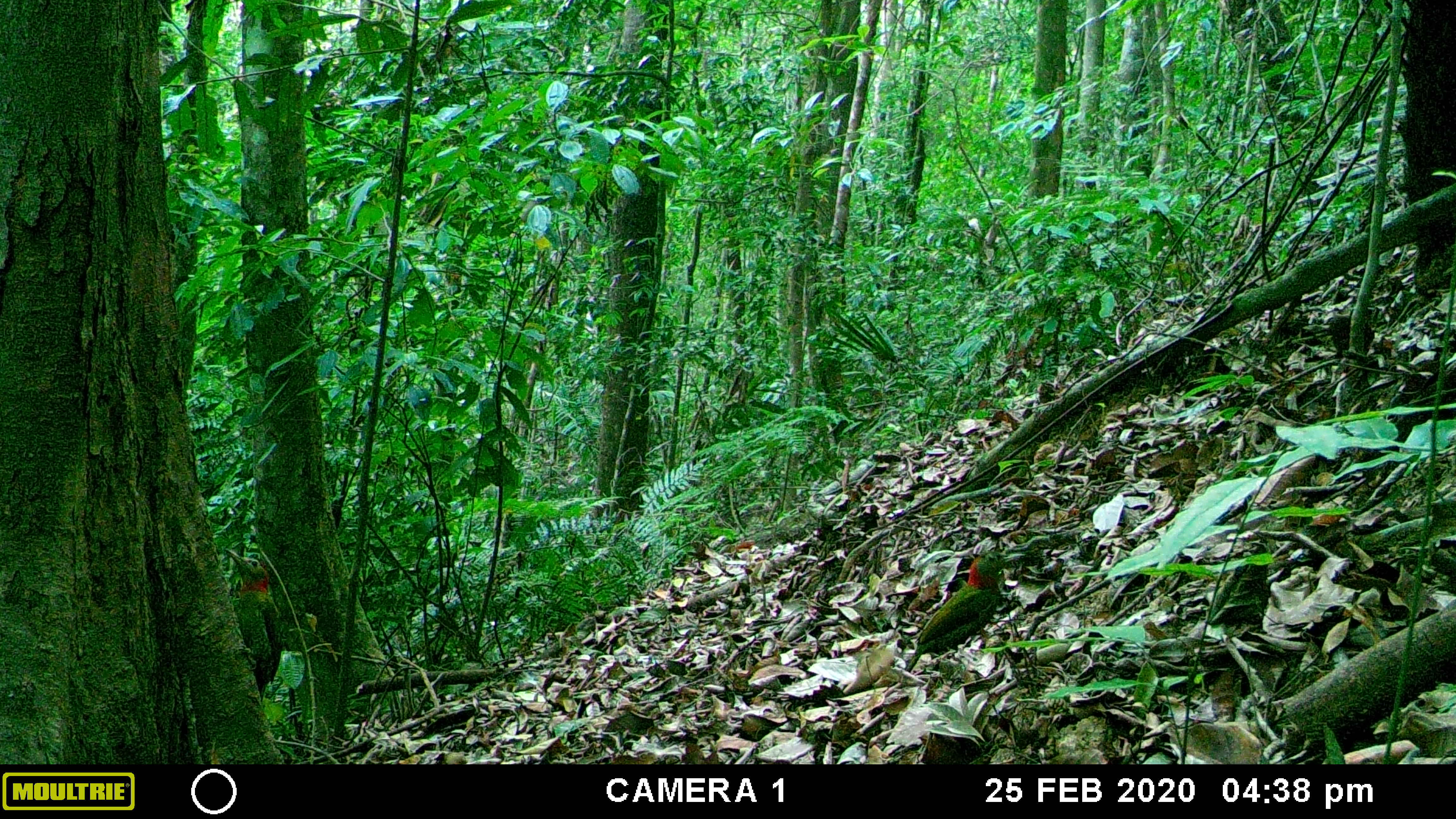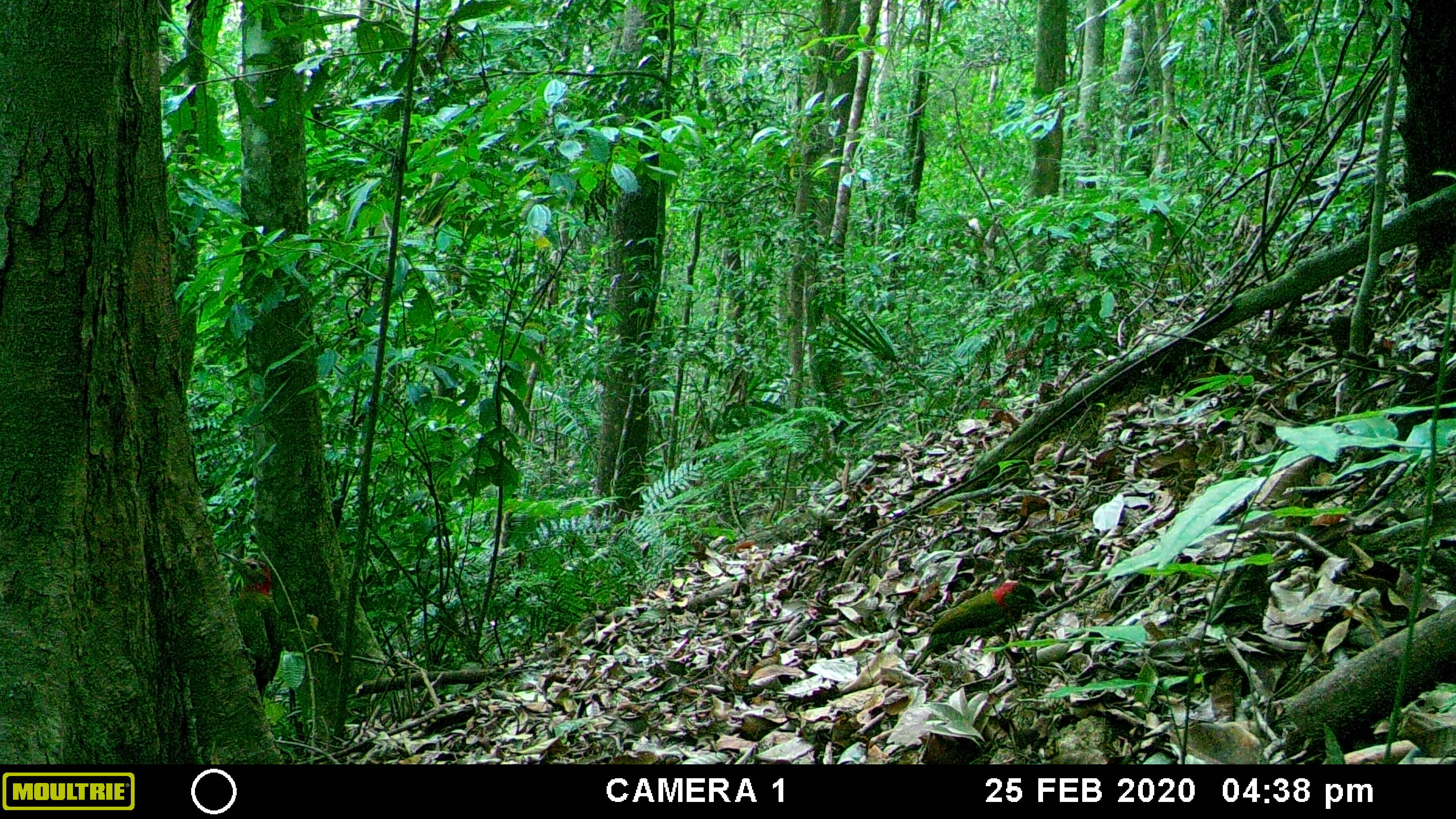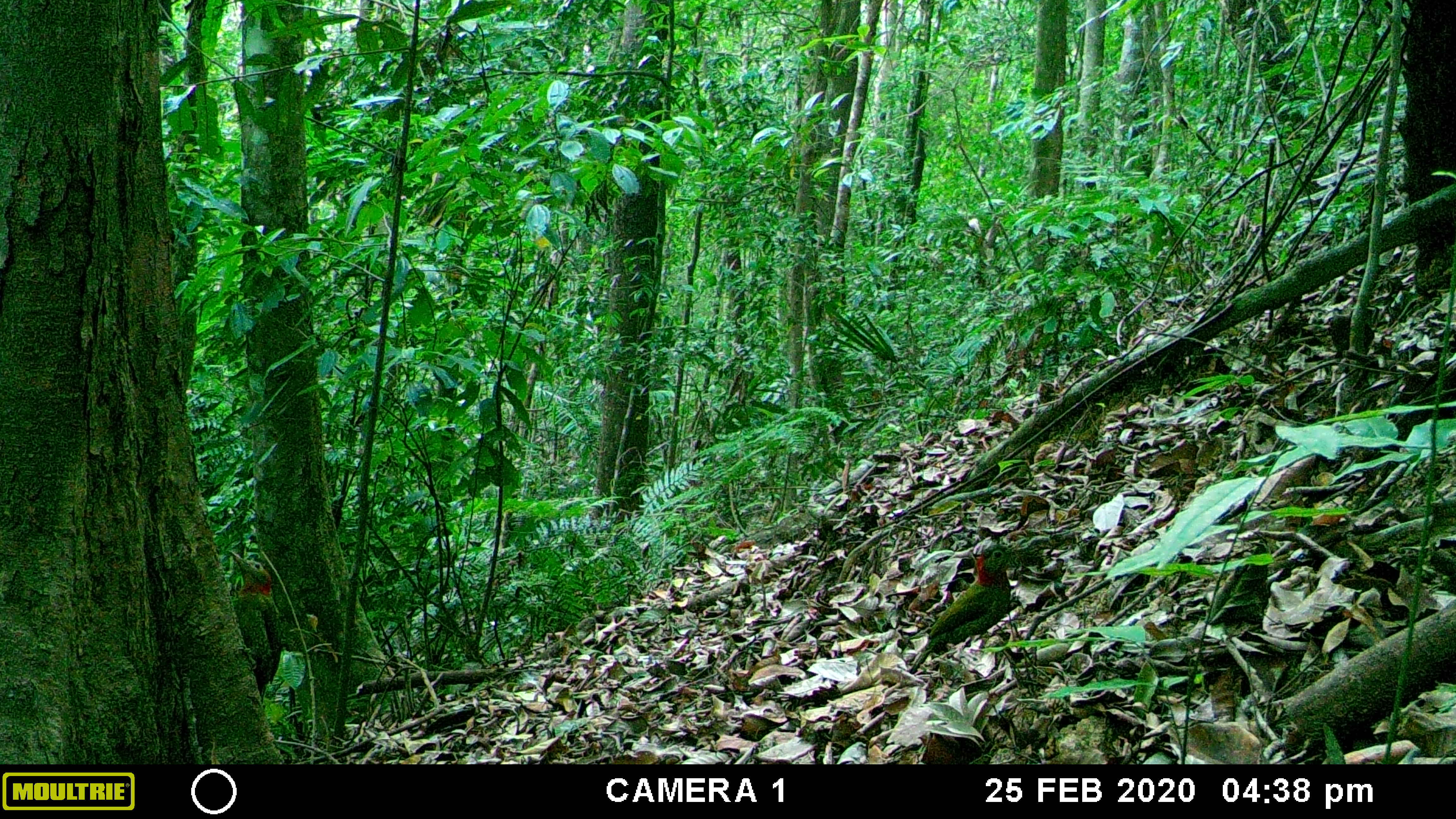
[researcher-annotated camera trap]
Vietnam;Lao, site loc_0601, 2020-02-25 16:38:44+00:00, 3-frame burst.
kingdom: Animalia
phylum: Chordata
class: Aves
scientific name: Aves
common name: bird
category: unidentified bird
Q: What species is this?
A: Unidentified bird (bird) (Aves).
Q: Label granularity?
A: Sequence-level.